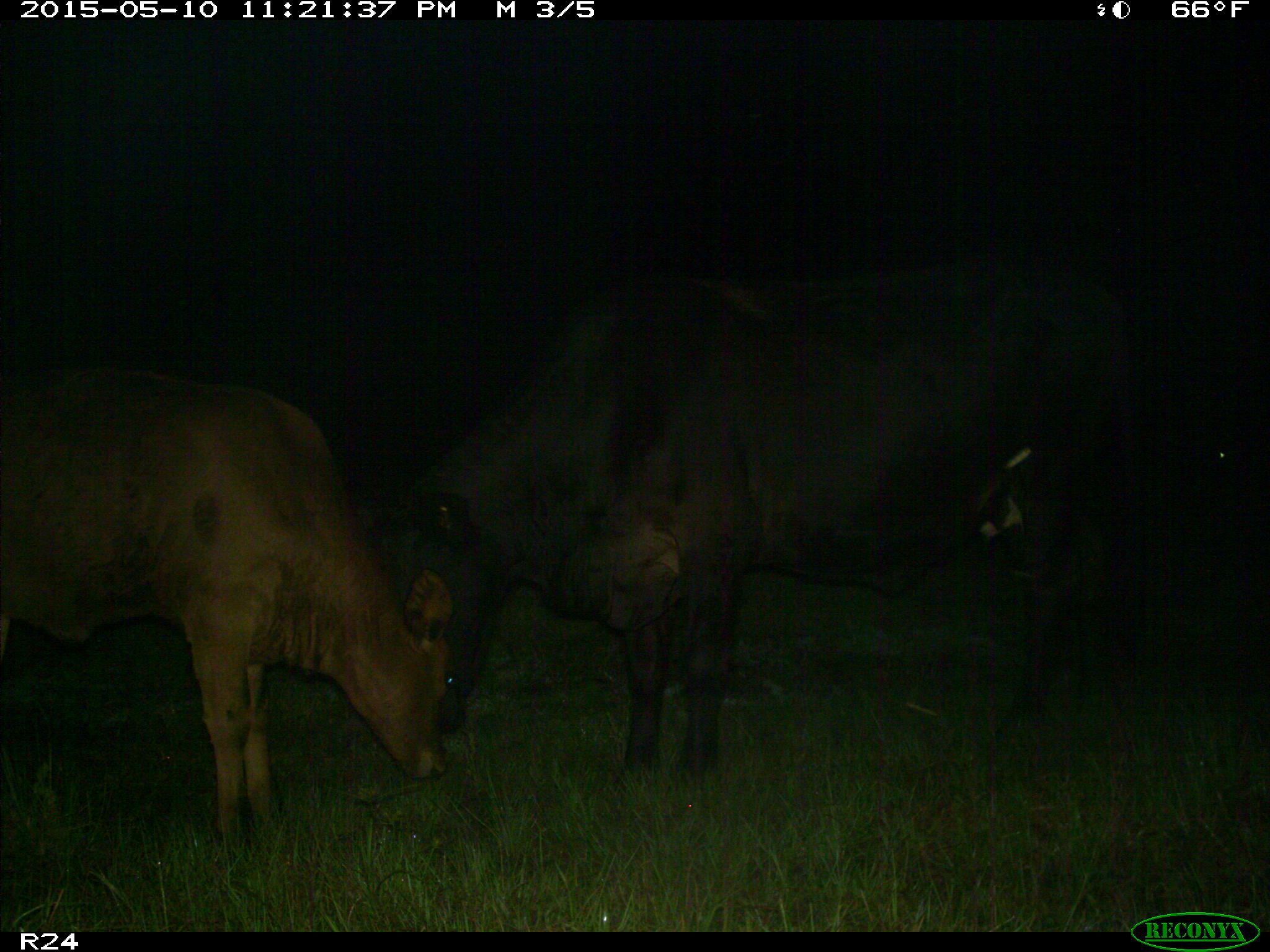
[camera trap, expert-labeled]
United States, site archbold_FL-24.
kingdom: Animalia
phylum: Chordata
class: Mammalia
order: Artiodactyla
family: Bovidae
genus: Bos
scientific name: Bos taurus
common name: domestic cow